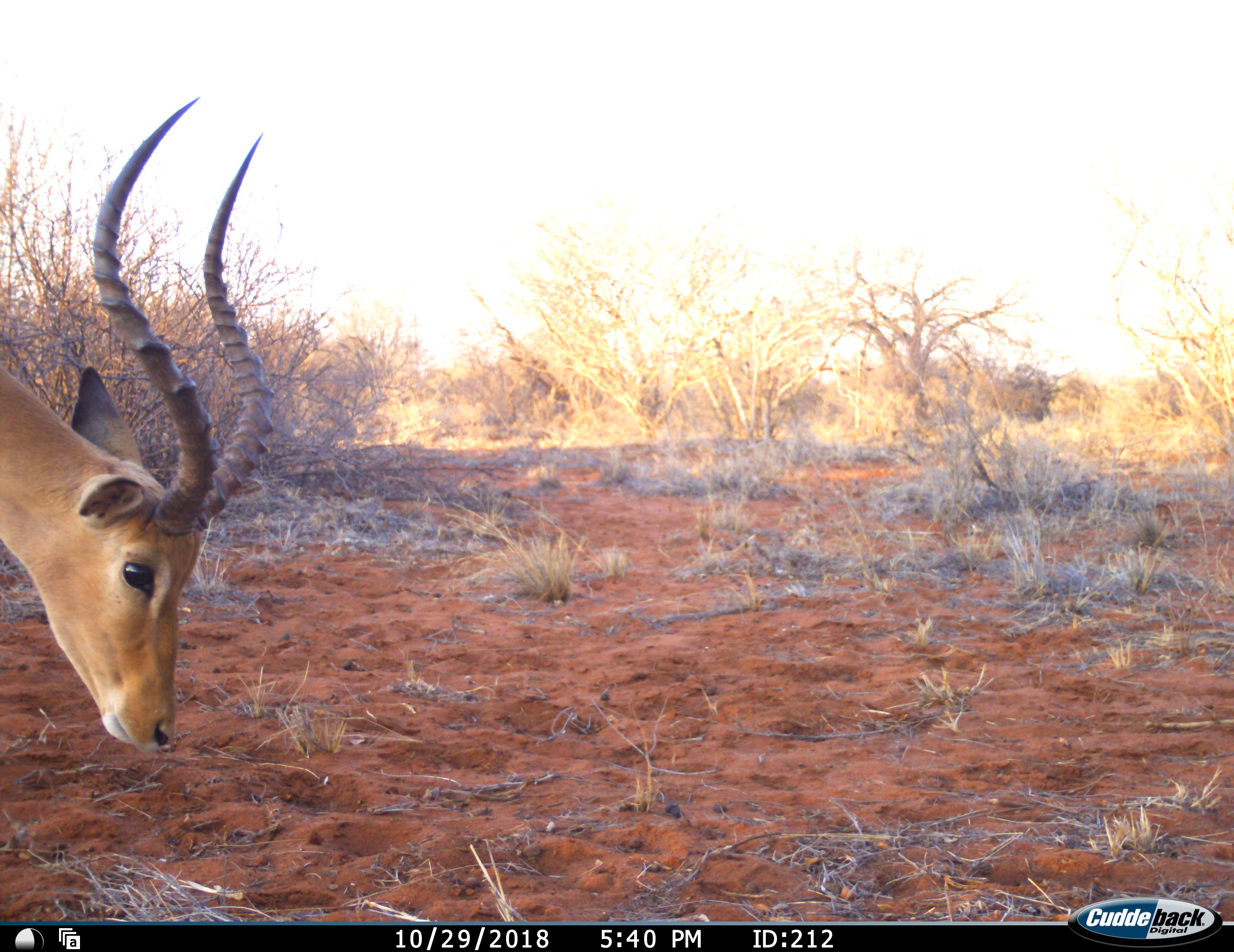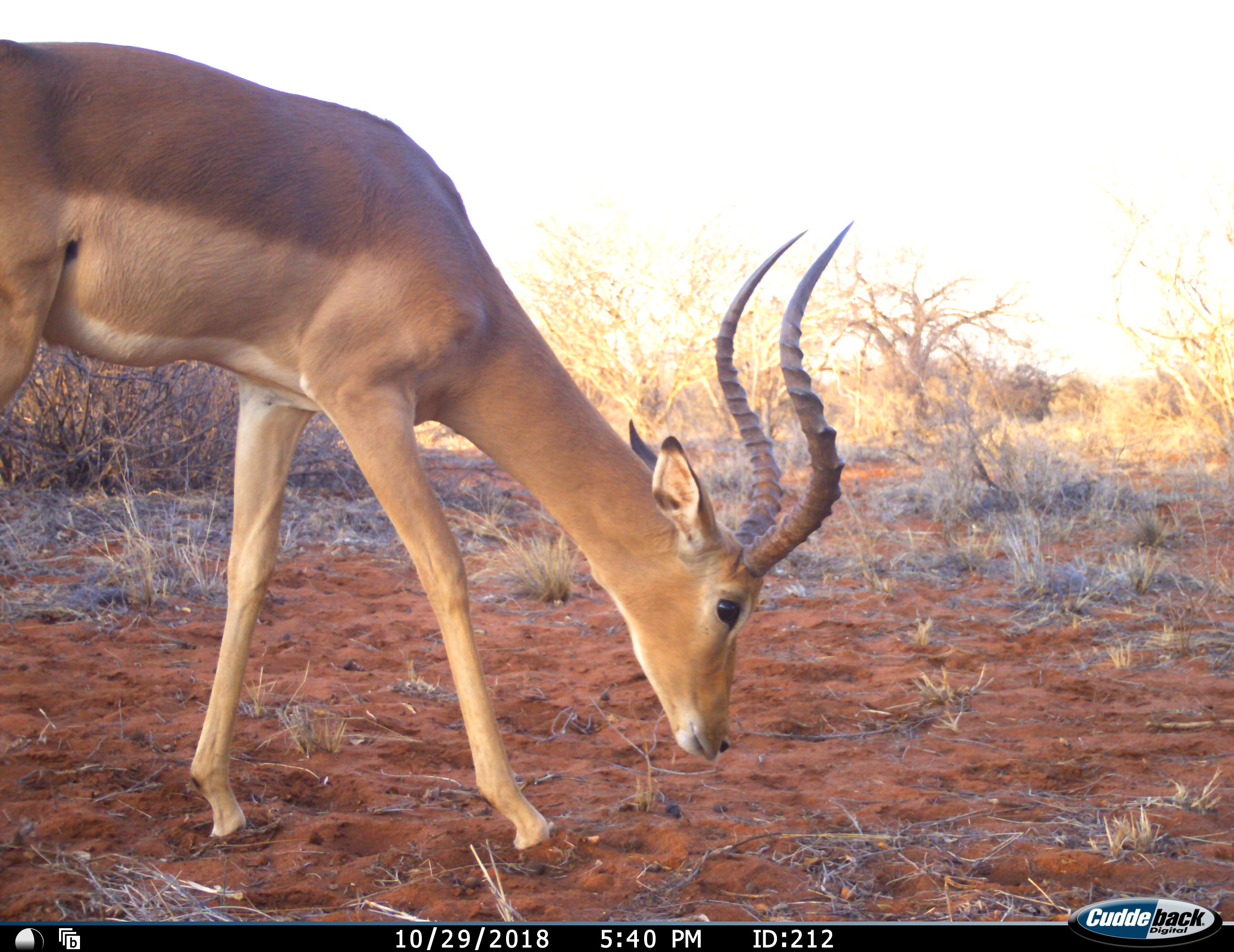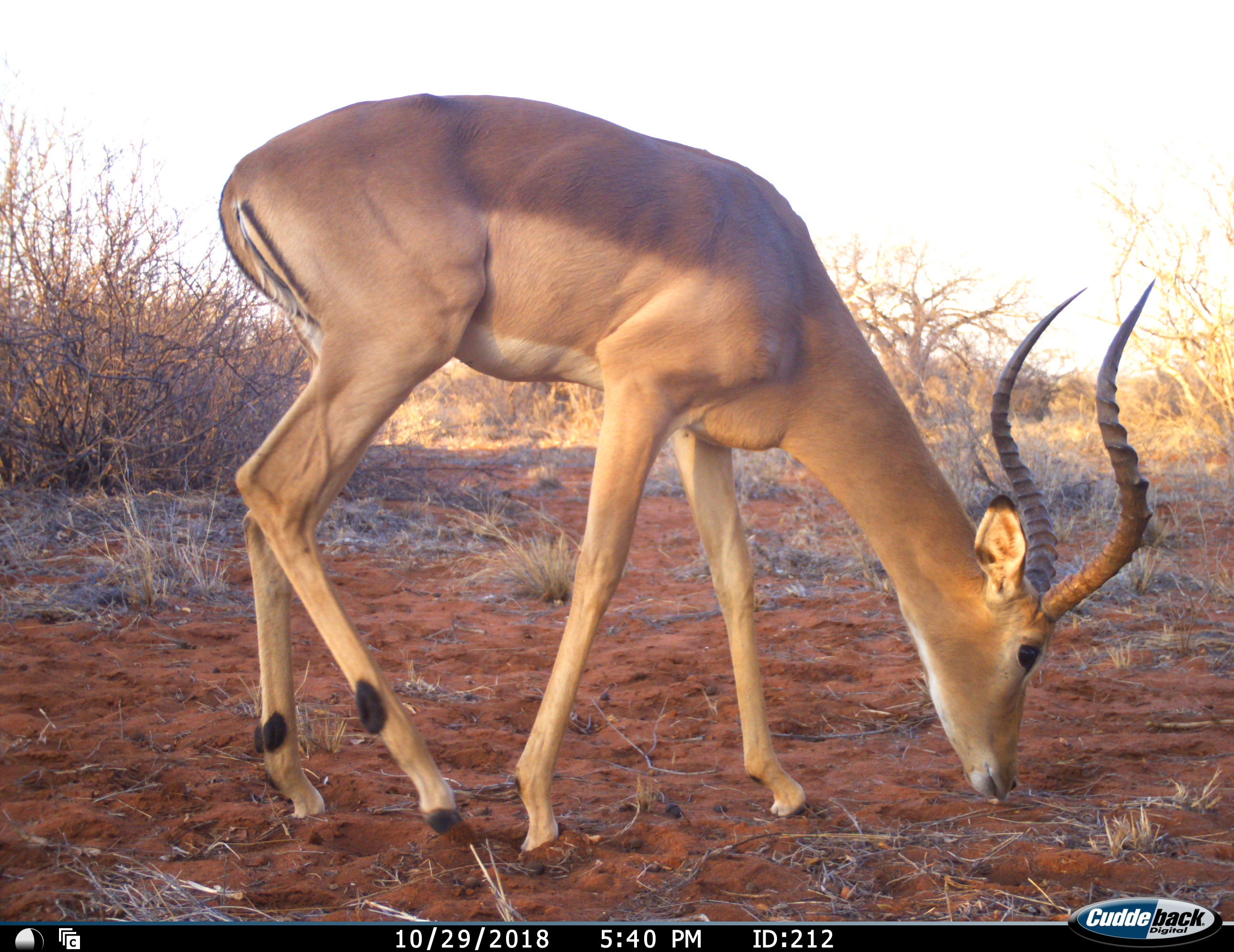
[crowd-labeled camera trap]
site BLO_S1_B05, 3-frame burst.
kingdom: Animalia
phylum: Chordata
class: Mammalia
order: Artiodactyla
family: Bovidae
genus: Aepyceros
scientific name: Aepyceros melampus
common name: impala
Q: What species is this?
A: Impala (Aepyceros melampus).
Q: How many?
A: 1.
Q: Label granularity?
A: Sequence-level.